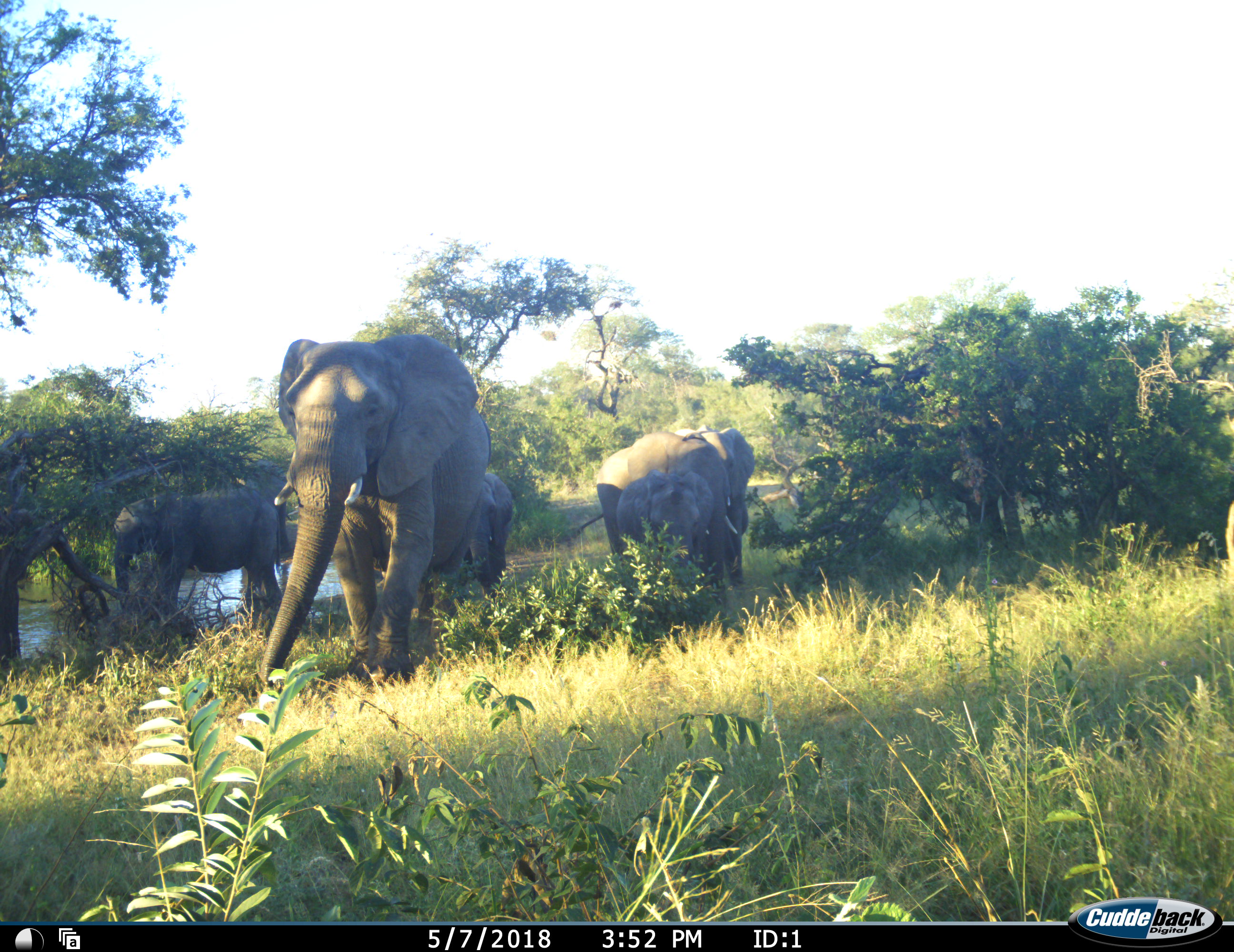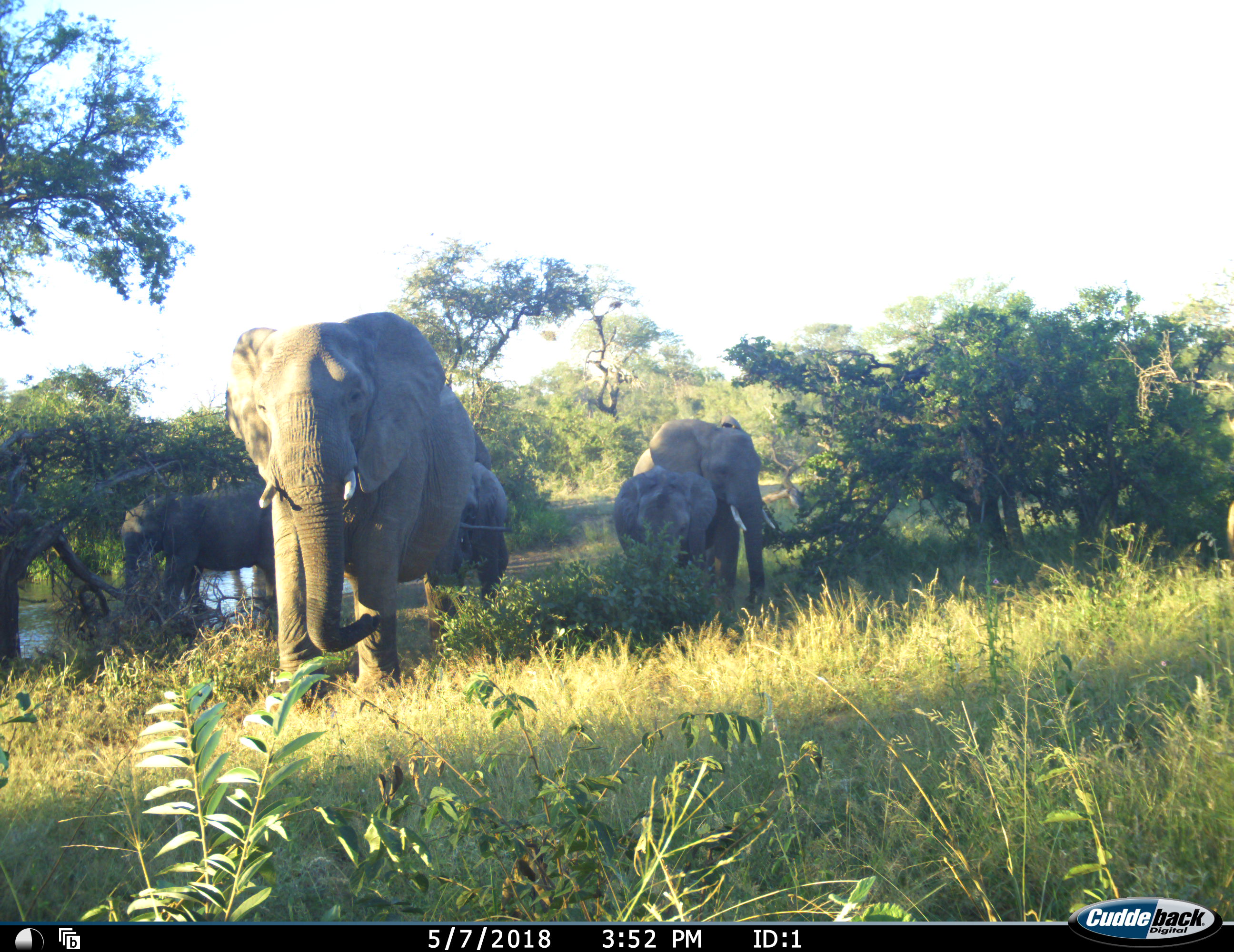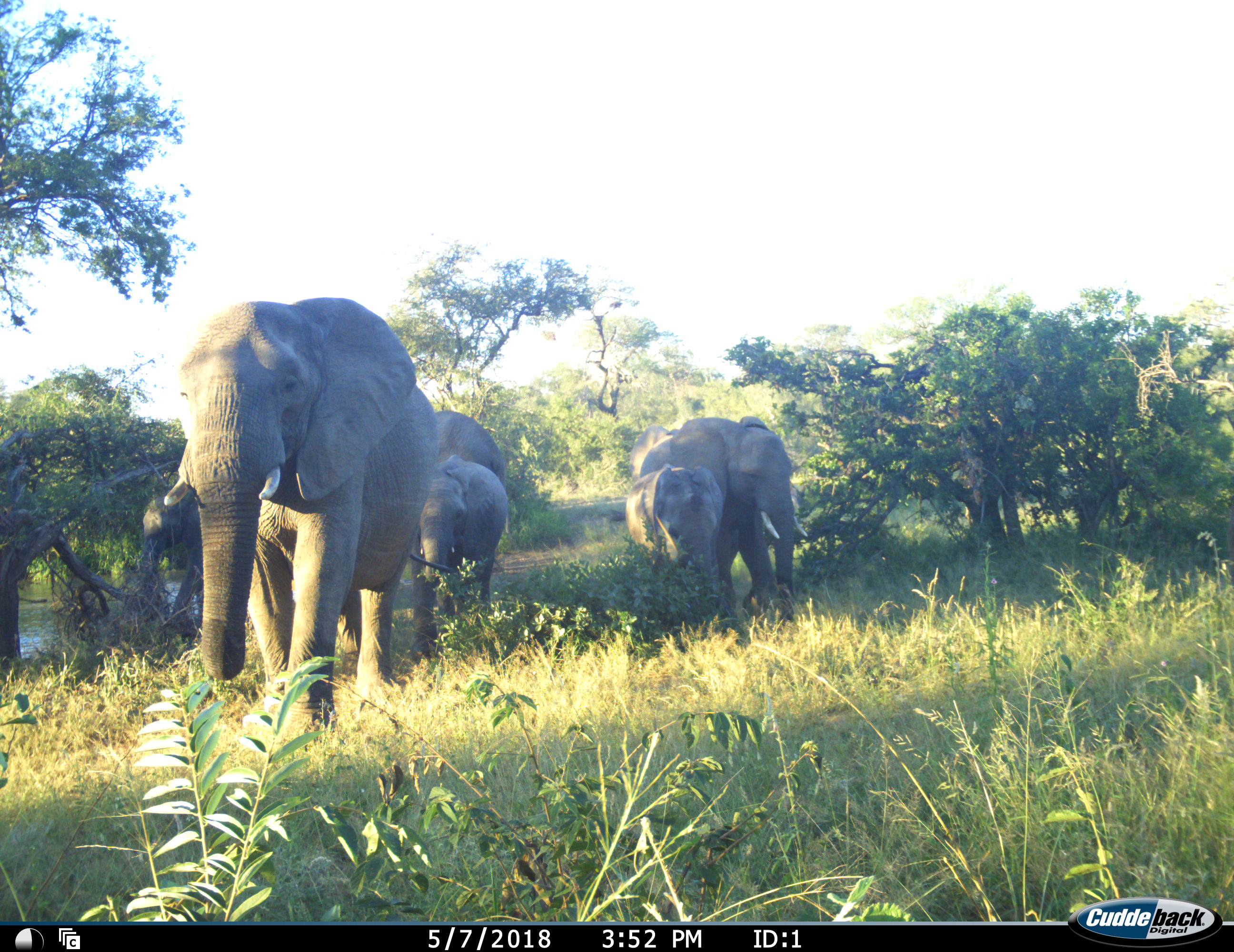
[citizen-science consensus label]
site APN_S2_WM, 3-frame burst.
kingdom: Animalia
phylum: Chordata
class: Mammalia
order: Proboscidea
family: Elephantidae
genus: Loxodonta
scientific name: Loxodonta africana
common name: african bush elephant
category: elephant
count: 6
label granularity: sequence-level